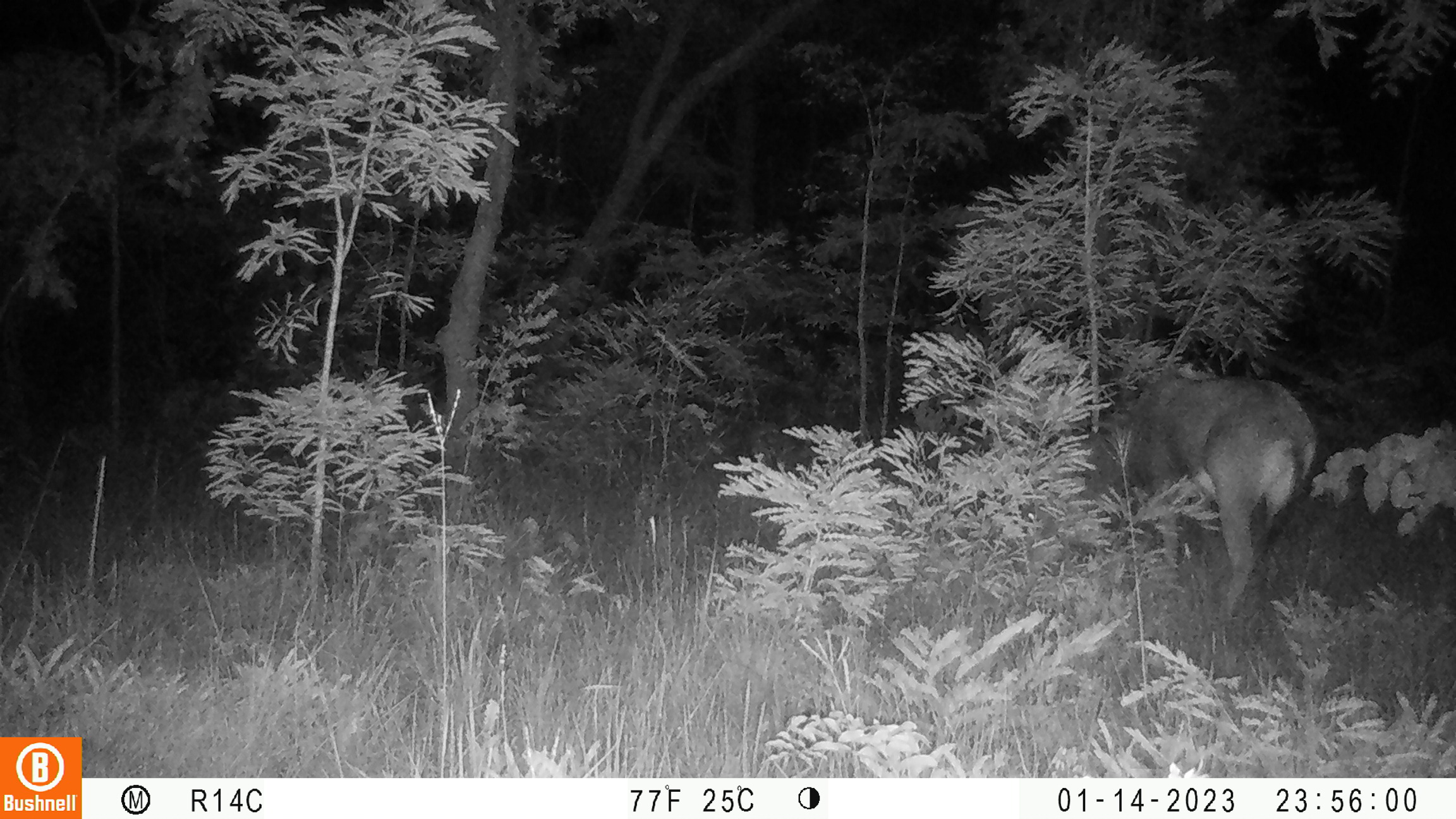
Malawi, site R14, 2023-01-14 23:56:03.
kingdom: Animalia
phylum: Chordata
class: Mammalia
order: Artiodactyla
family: Bovidae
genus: Hippotragus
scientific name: Hippotragus niger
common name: sable antelope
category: sable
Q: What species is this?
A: Sable (sable antelope) (Hippotragus niger).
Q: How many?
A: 1.